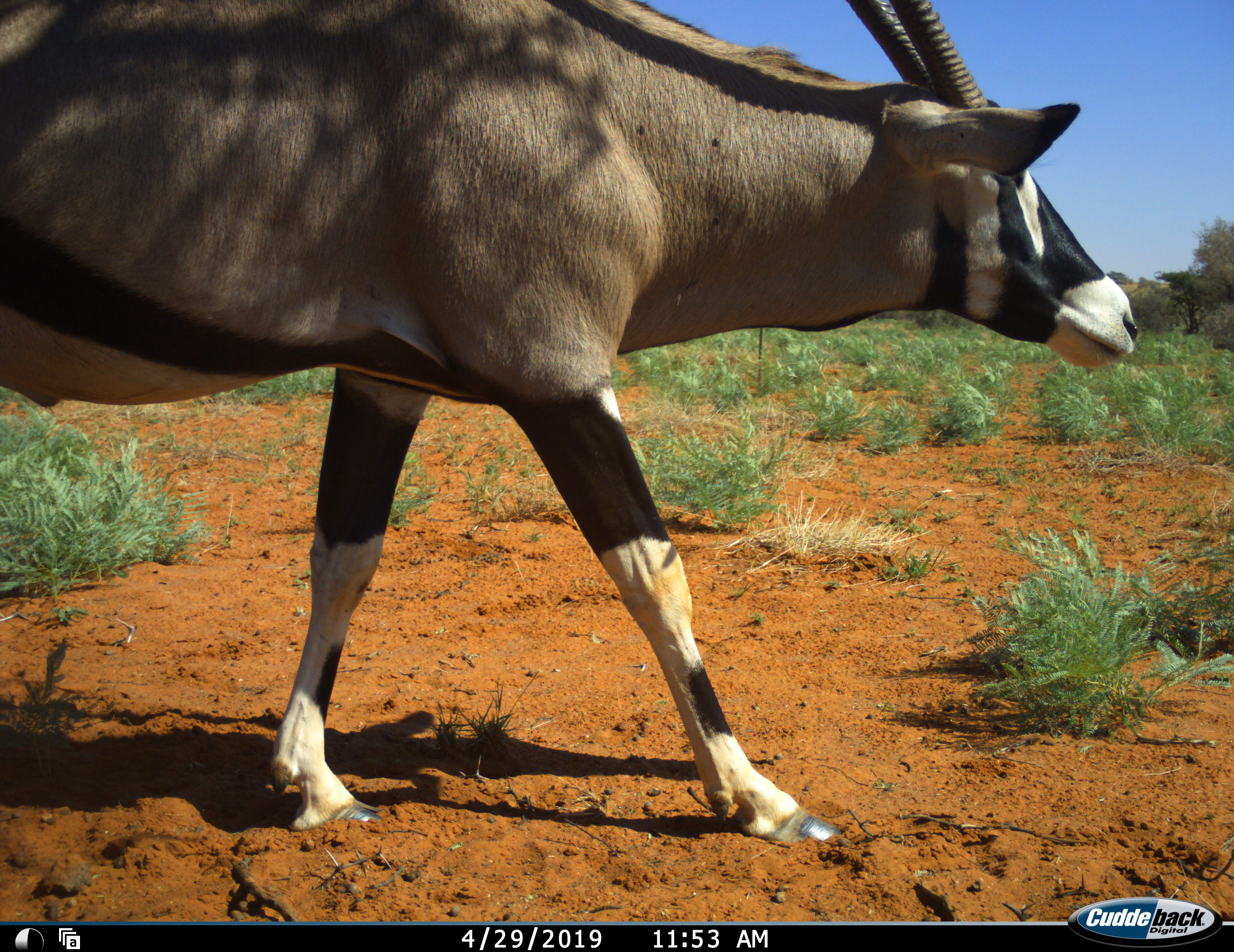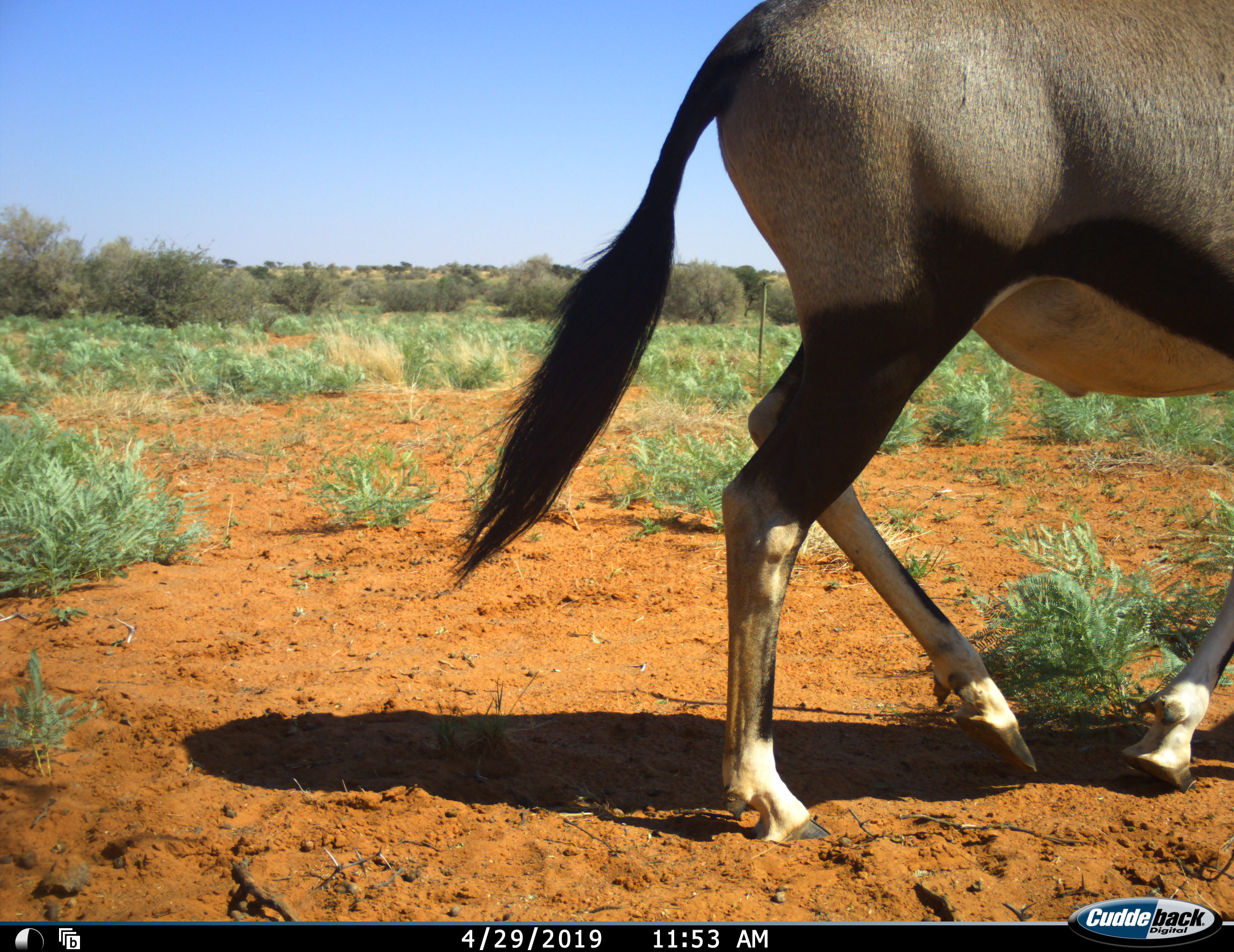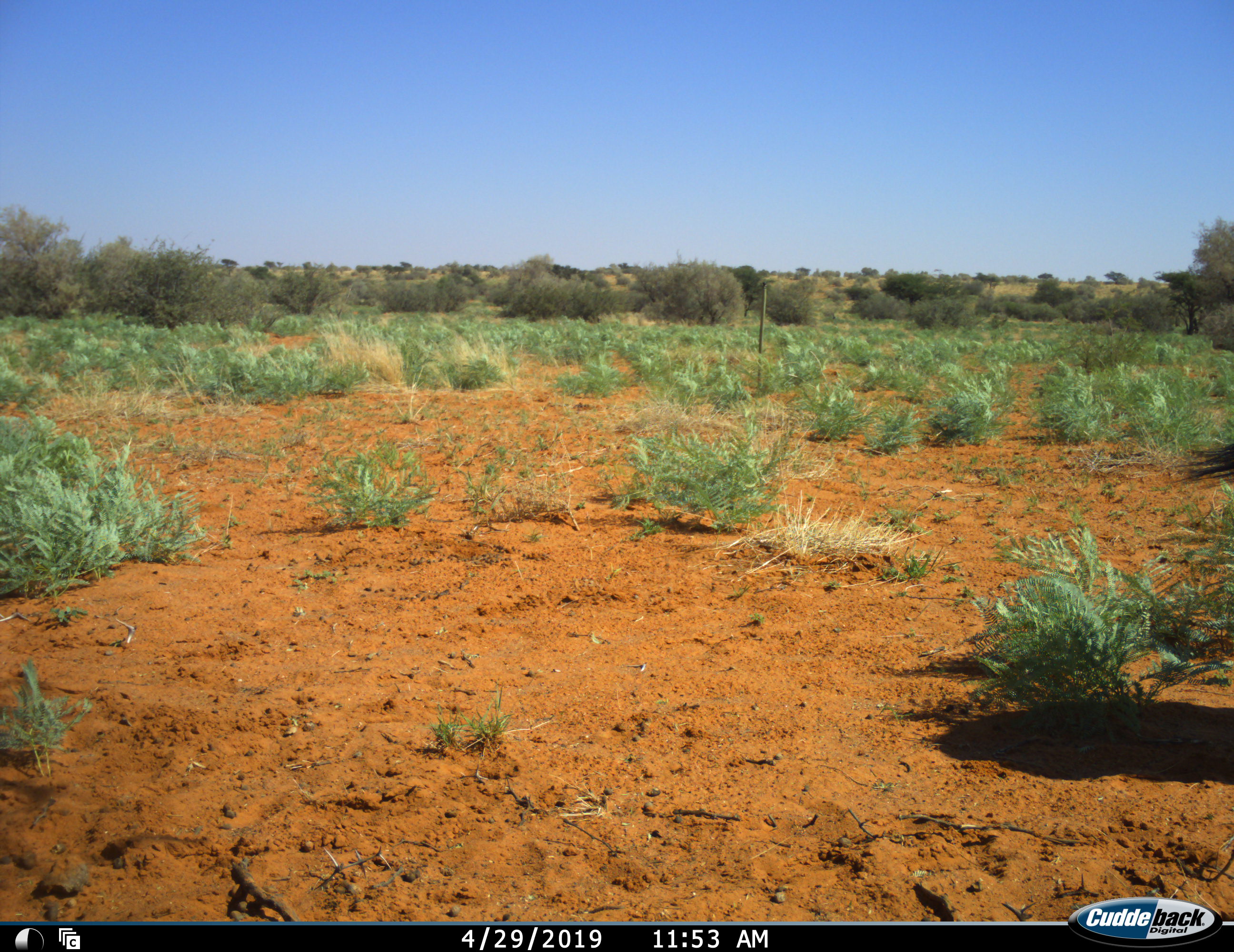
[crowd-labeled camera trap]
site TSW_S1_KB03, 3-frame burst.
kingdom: Animalia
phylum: Chordata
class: Mammalia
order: Artiodactyla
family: Bovidae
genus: Oryx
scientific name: Oryx gazella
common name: gemsbok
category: oryx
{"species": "oryx (gemsbok) (Oryx gazella)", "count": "1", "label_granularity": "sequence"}